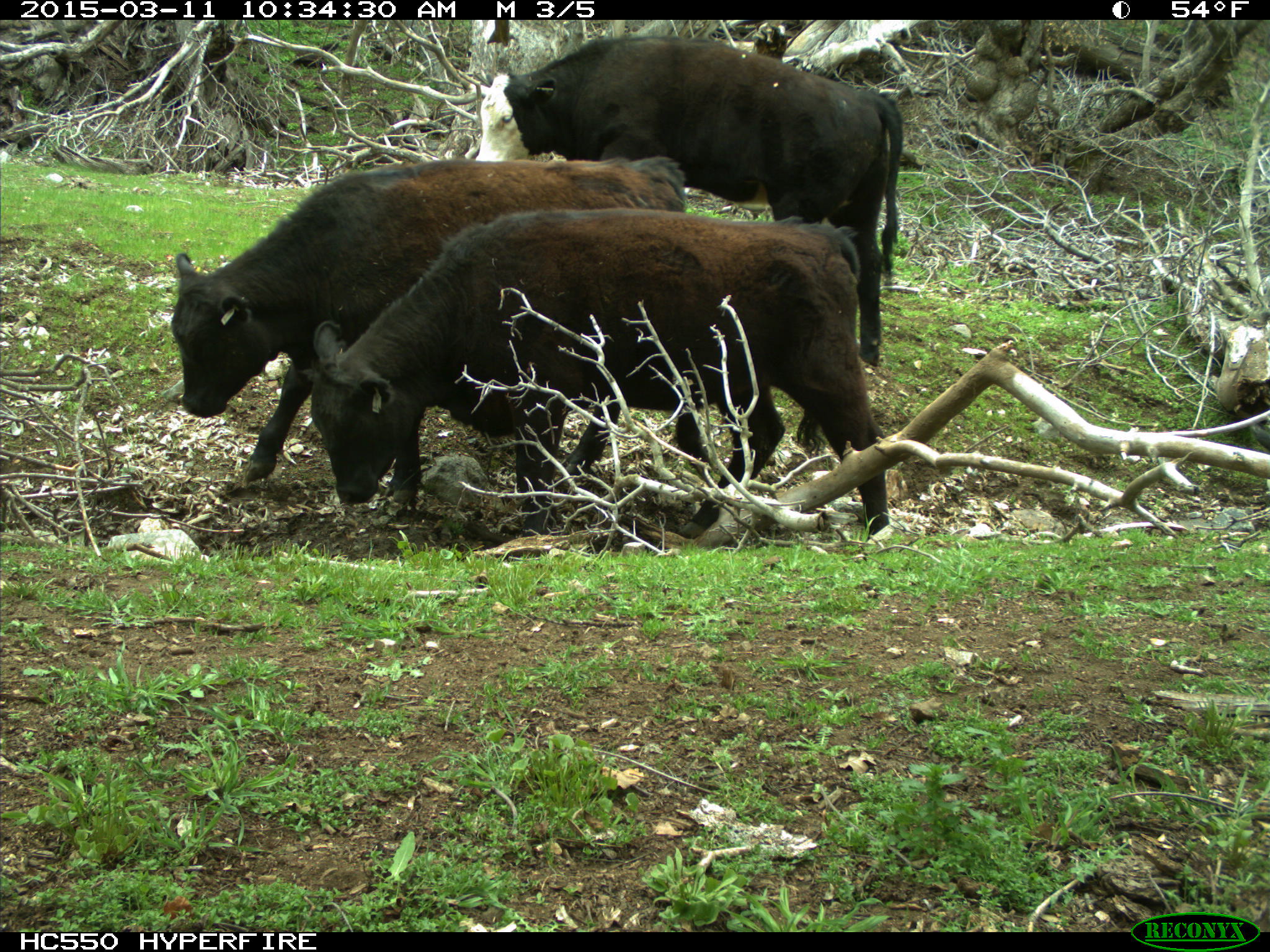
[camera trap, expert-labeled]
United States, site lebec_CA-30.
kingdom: Animalia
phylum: Chordata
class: Mammalia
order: Artiodactyla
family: Bovidae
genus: Bos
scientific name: Bos taurus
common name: domestic cow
Bos taurus (domestic cow).